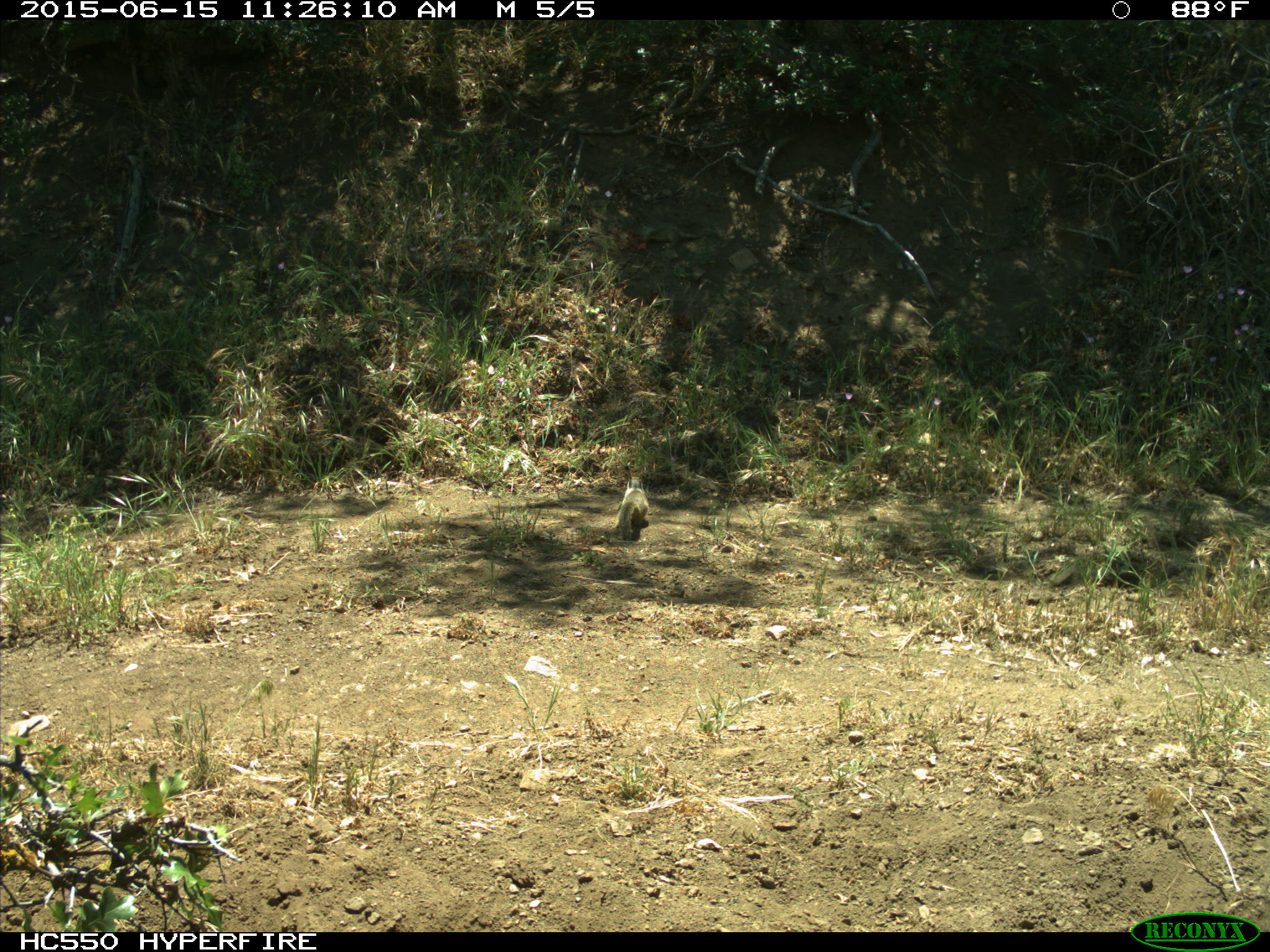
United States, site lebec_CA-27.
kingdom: Animalia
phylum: Chordata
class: Mammalia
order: Rodentia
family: Sciuridae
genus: Otospermophilus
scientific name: Otospermophilus beecheyi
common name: california ground squirrel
Otospermophilus beecheyi (california ground squirrel).